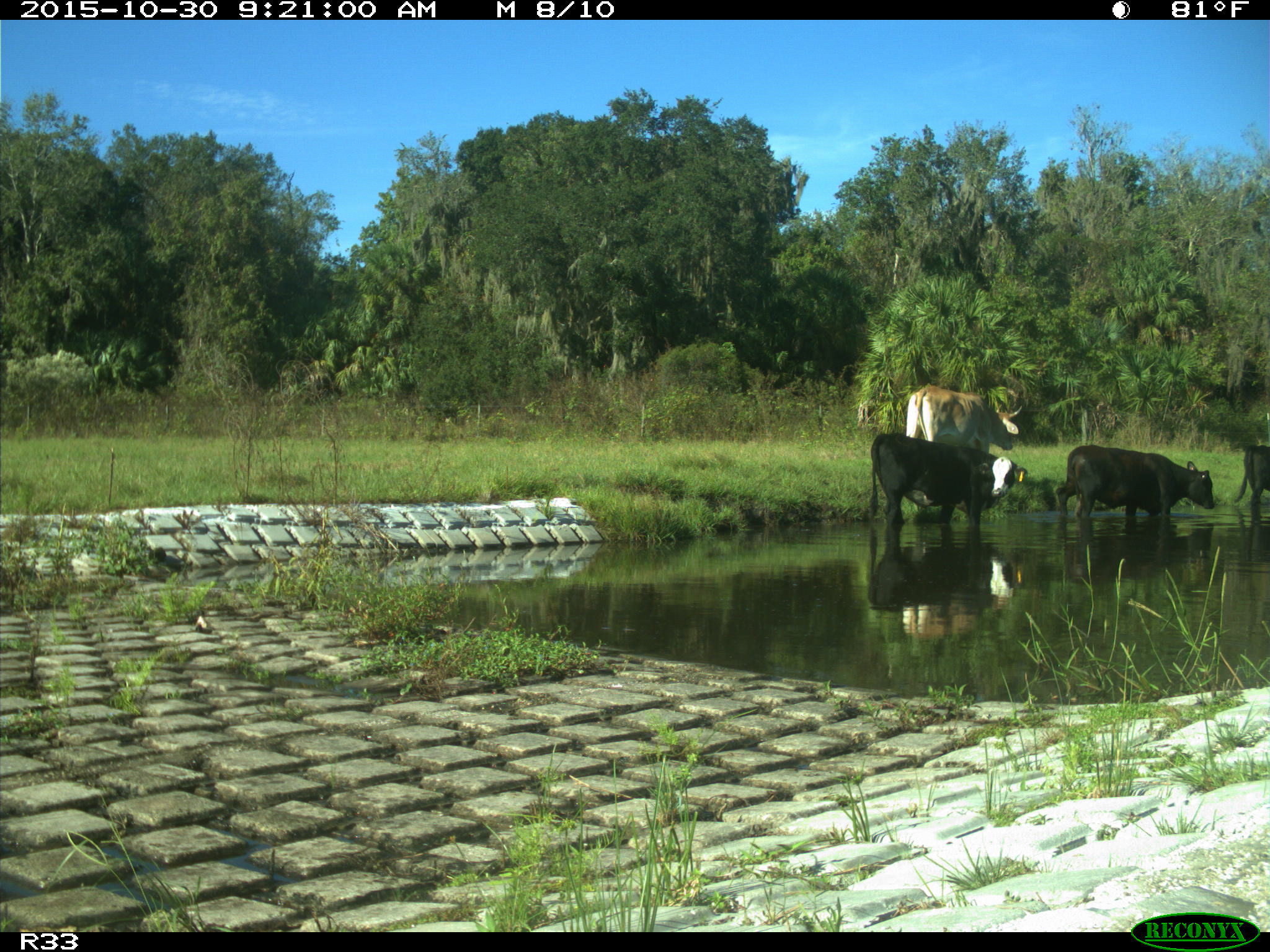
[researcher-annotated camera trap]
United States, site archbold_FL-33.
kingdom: Animalia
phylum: Chordata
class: Mammalia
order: Artiodactyla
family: Bovidae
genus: Bos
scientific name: Bos taurus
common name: domestic cow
Bos taurus (domestic cow).